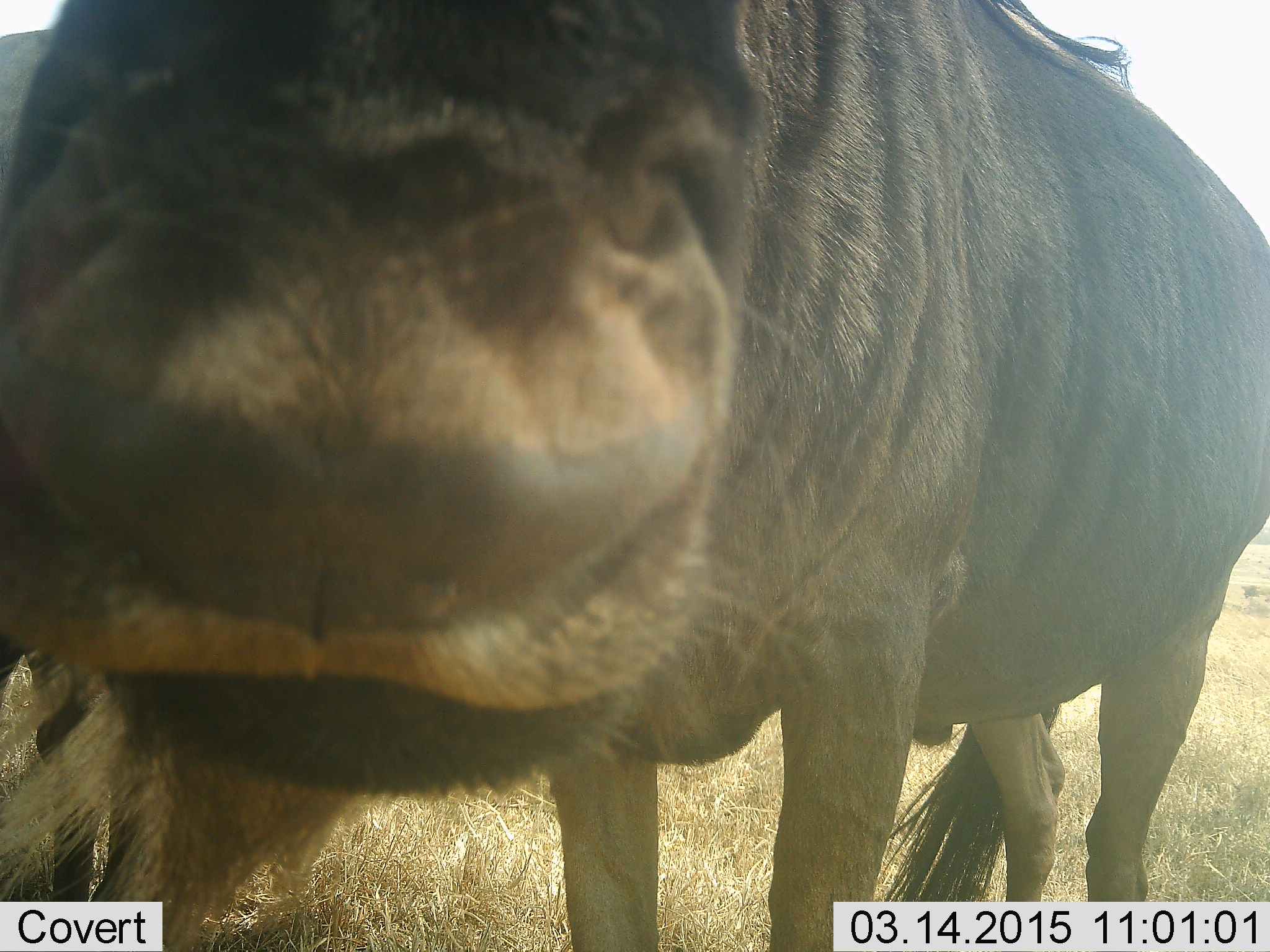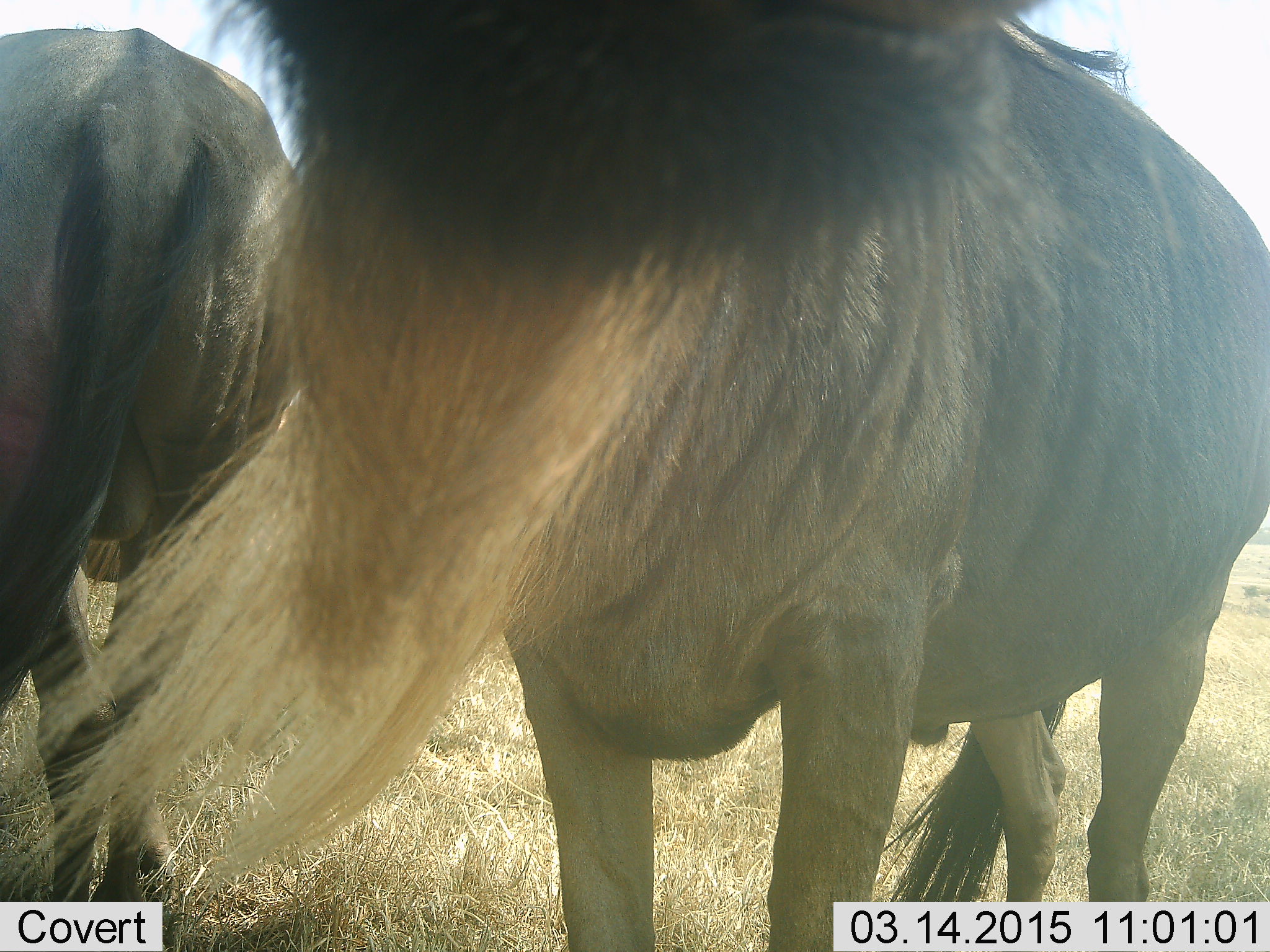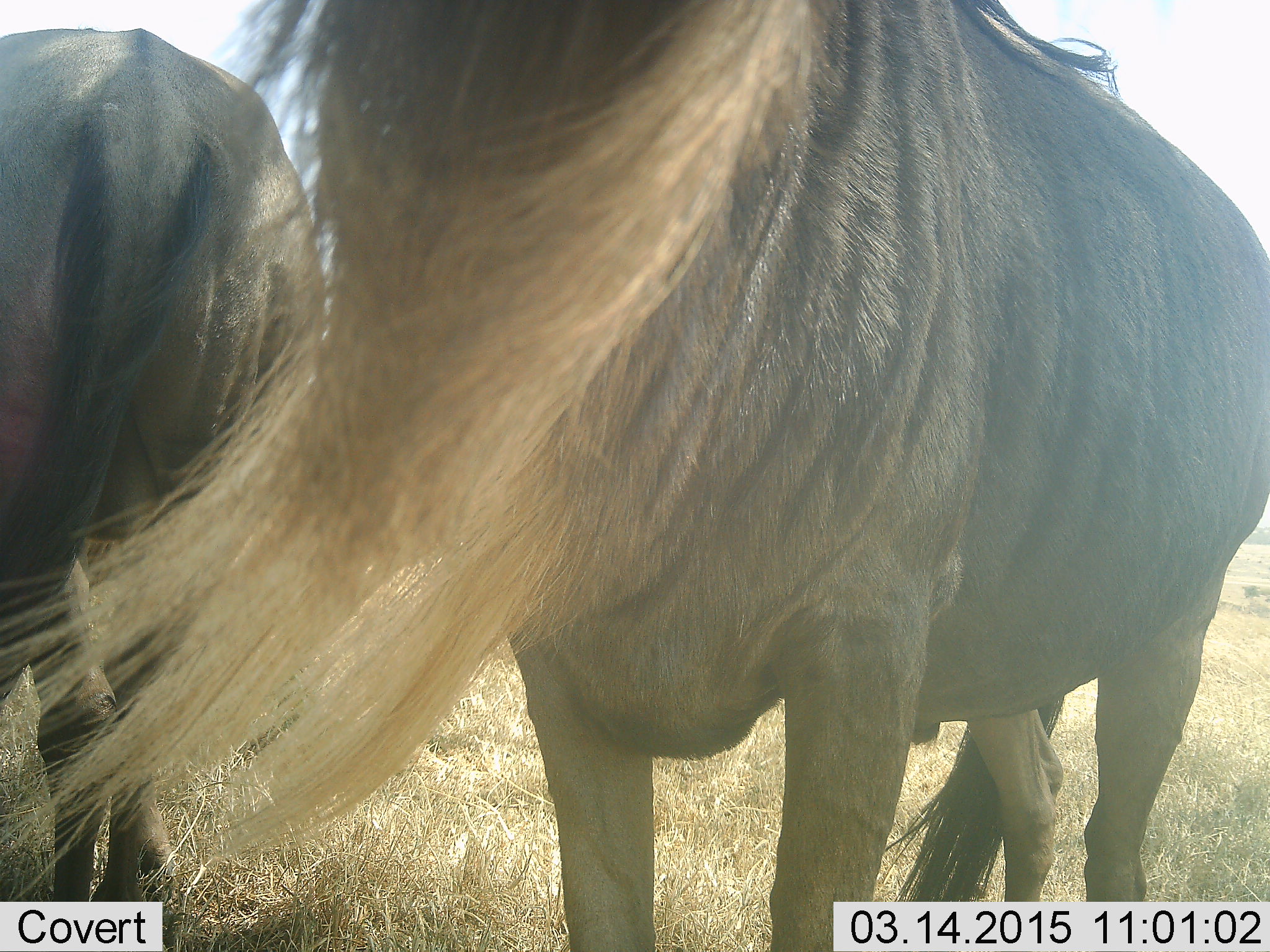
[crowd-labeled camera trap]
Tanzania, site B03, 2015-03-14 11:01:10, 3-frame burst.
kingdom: Animalia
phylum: Chordata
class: Mammalia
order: Artiodactyla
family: Bovidae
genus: Connochaetes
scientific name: Connochaetes taurinus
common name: blue wildebeest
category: wildebeest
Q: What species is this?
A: Wildebeest (blue wildebeest) (Connochaetes taurinus).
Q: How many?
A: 2.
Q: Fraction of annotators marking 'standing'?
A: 90%.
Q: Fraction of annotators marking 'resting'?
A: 0%.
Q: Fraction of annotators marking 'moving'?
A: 10%.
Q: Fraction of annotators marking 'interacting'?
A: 30%.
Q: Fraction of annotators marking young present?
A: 0%.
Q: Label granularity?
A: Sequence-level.